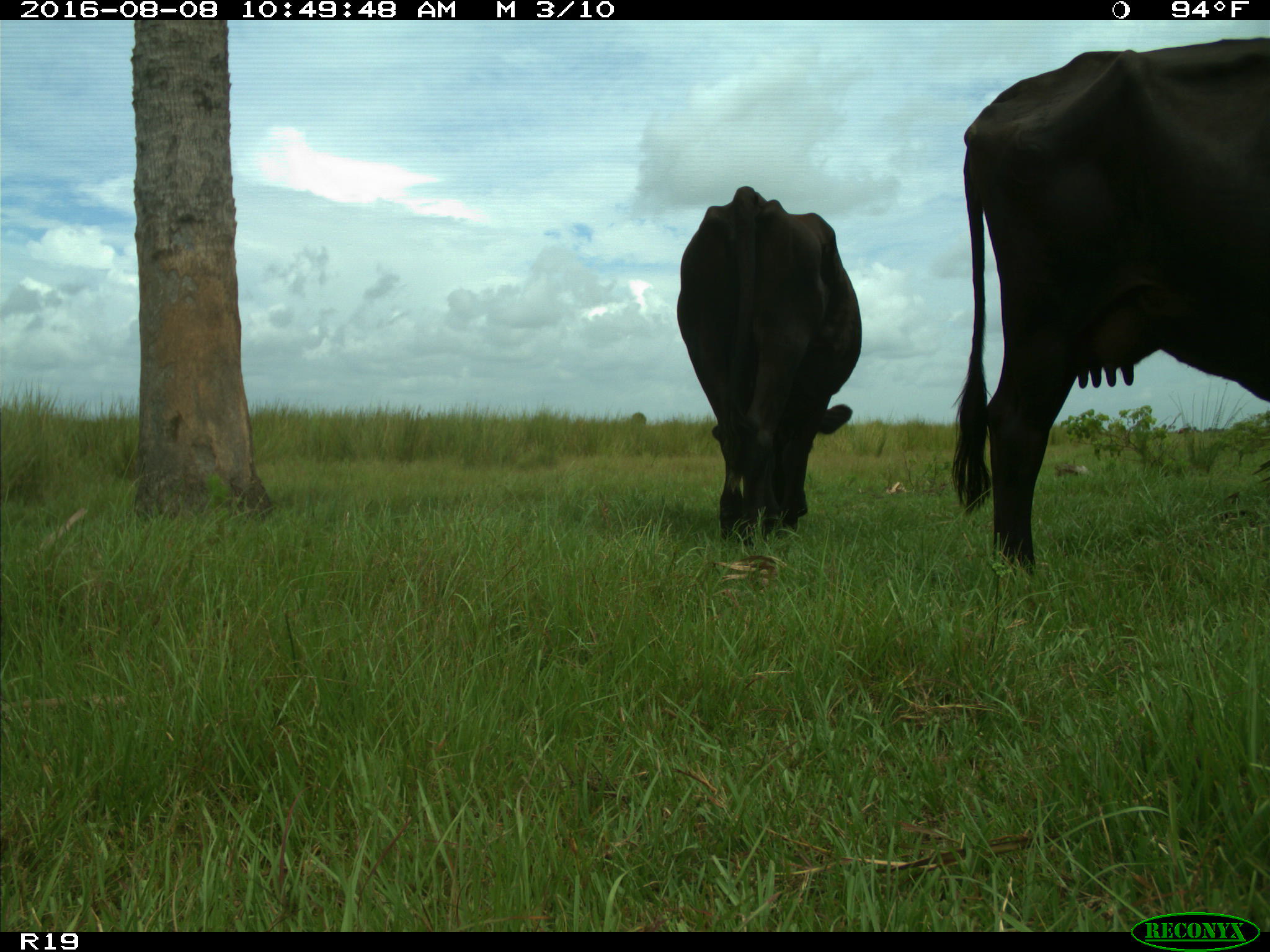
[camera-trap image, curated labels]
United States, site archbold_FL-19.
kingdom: Animalia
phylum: Chordata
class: Mammalia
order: Artiodactyla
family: Bovidae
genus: Bos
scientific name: Bos taurus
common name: domestic cow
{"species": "Bos taurus (domestic cow)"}